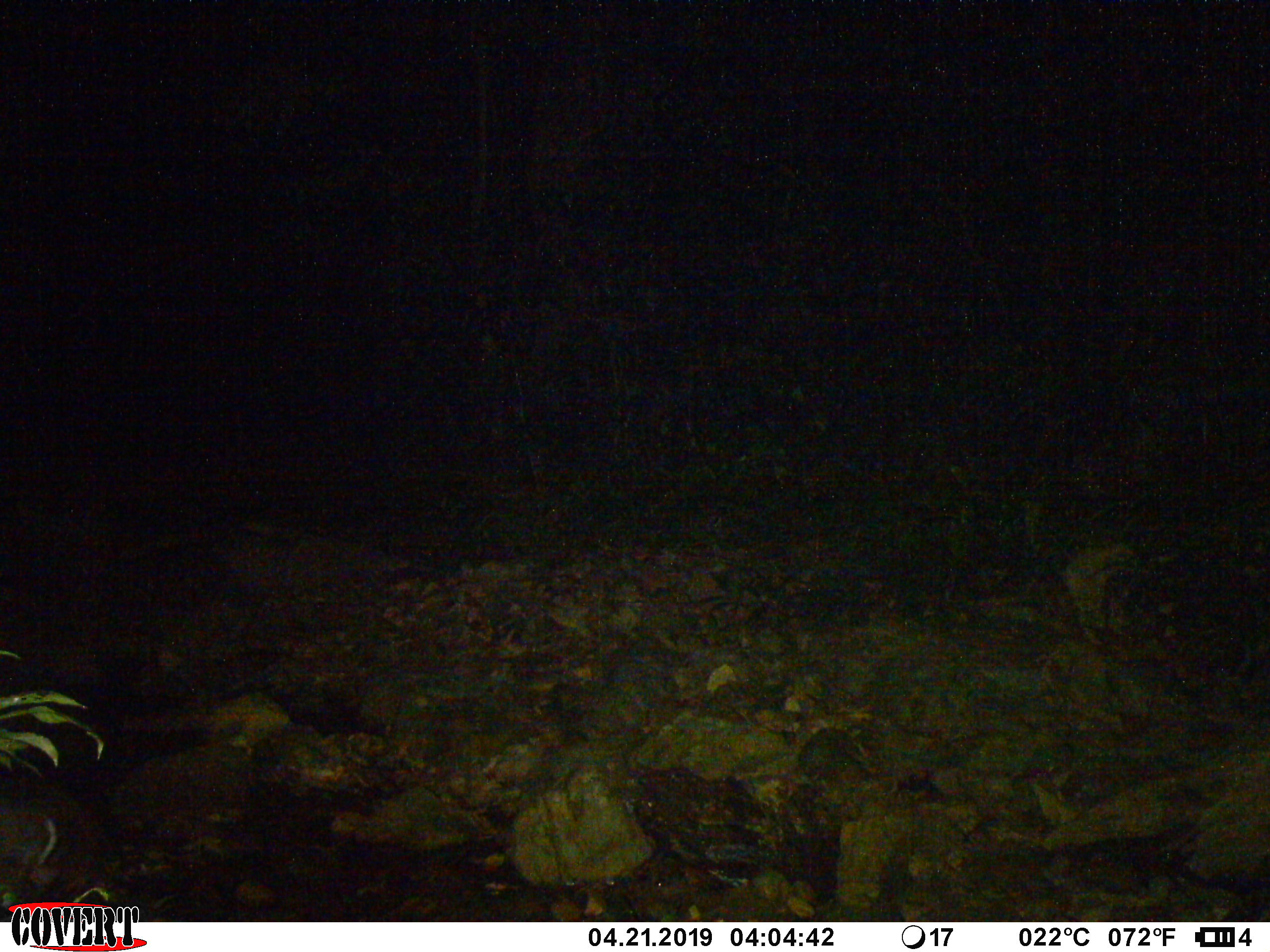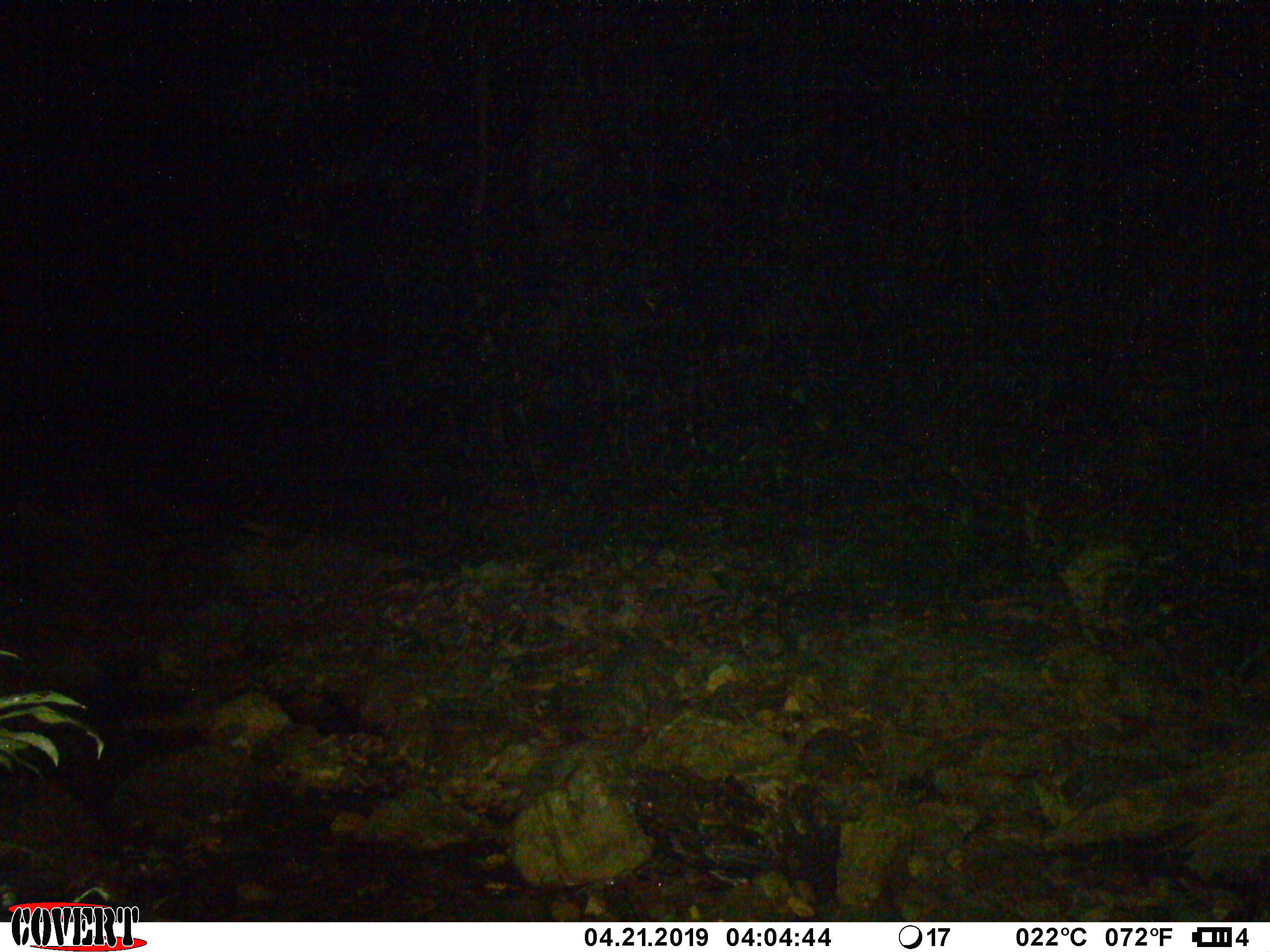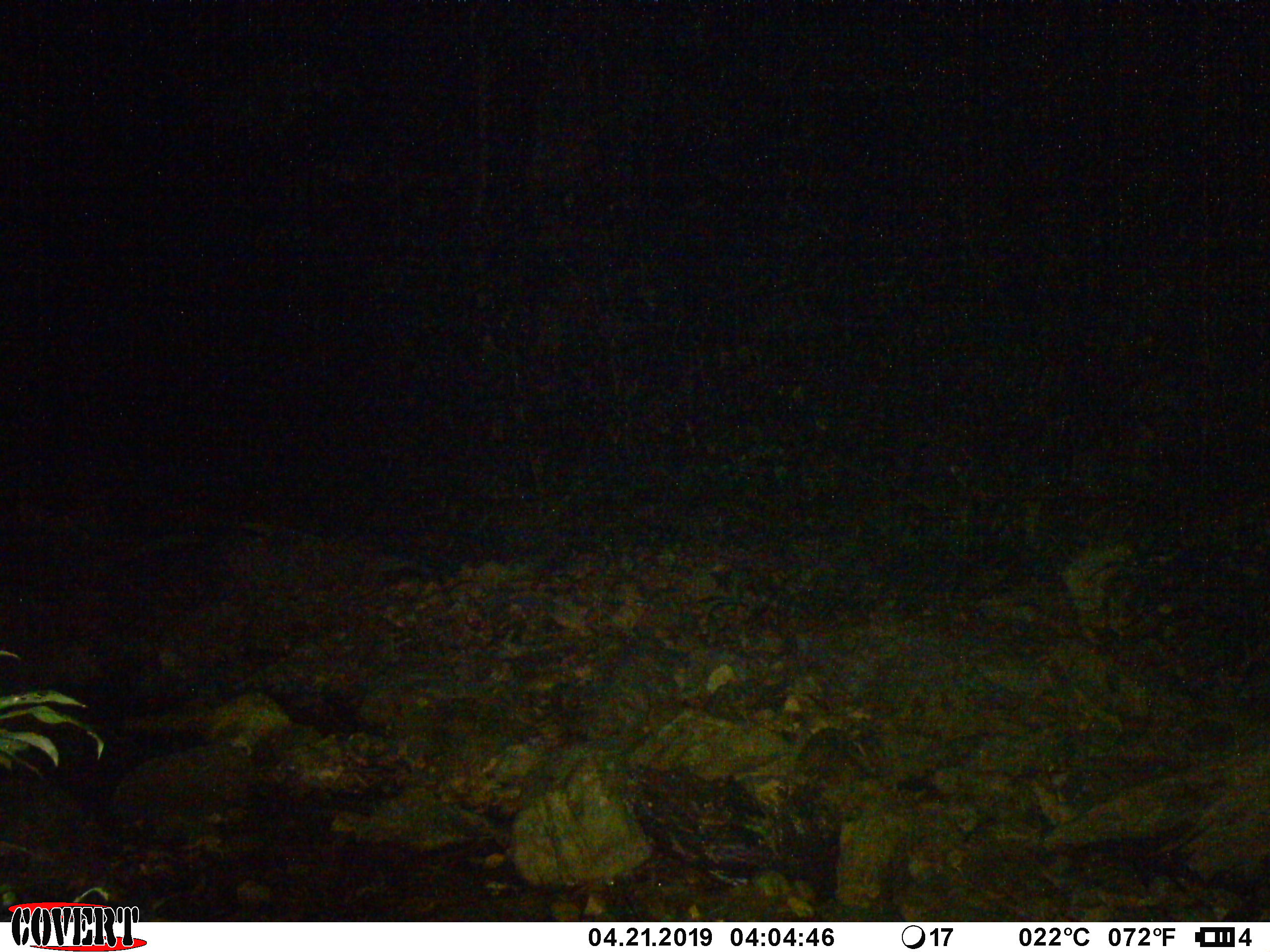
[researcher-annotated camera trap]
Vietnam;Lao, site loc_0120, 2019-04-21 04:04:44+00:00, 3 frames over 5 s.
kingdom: Animalia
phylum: Chordata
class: Mammalia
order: Artiodactyla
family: Cervidae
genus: Muntiacus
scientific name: Muntiacus rooseveltorum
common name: roosevelt's muntjac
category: roosevelts muntjac group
Roosevelts muntjac group (roosevelt's muntjac) (Muntiacus rooseveltorum). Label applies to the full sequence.